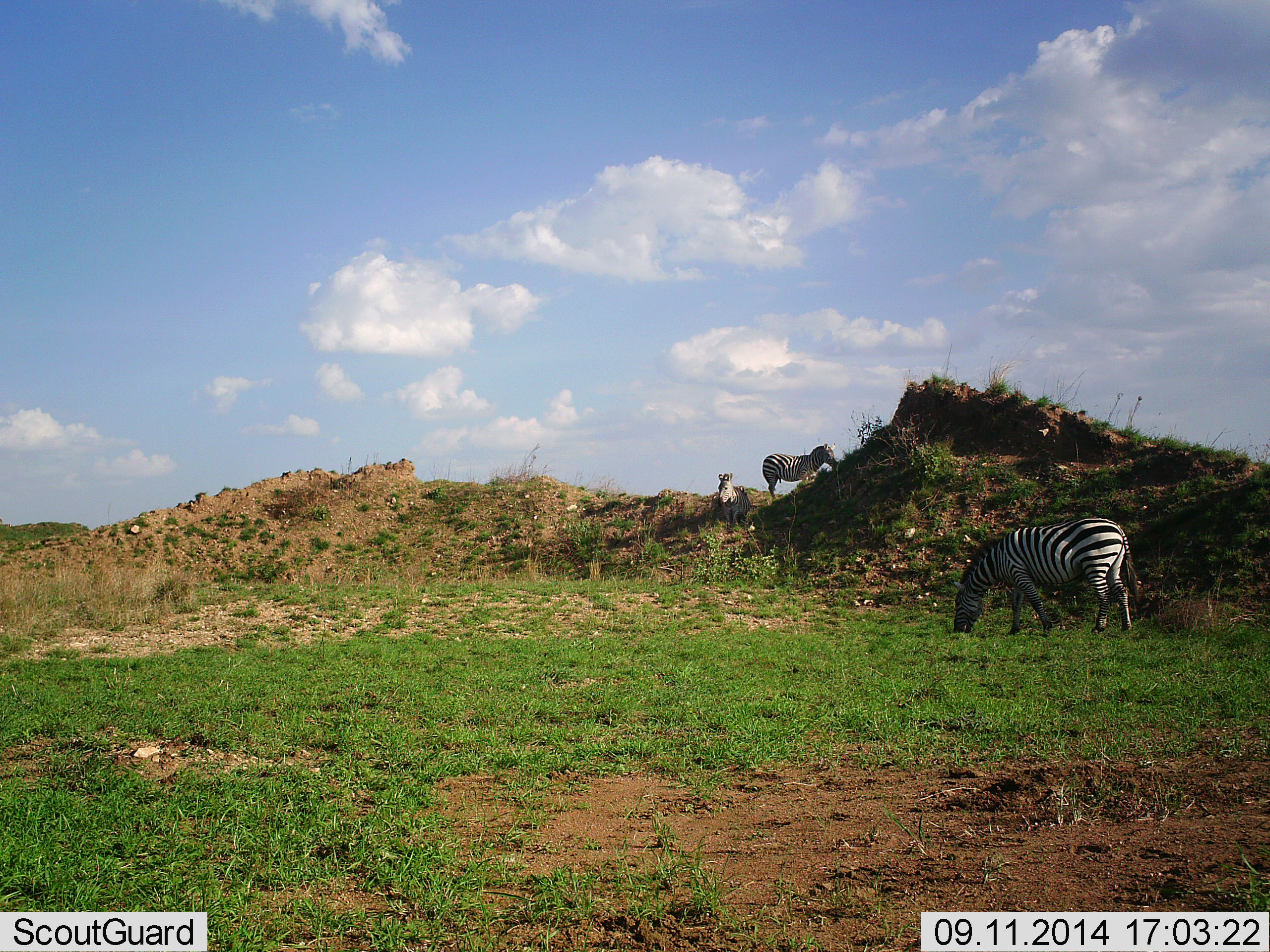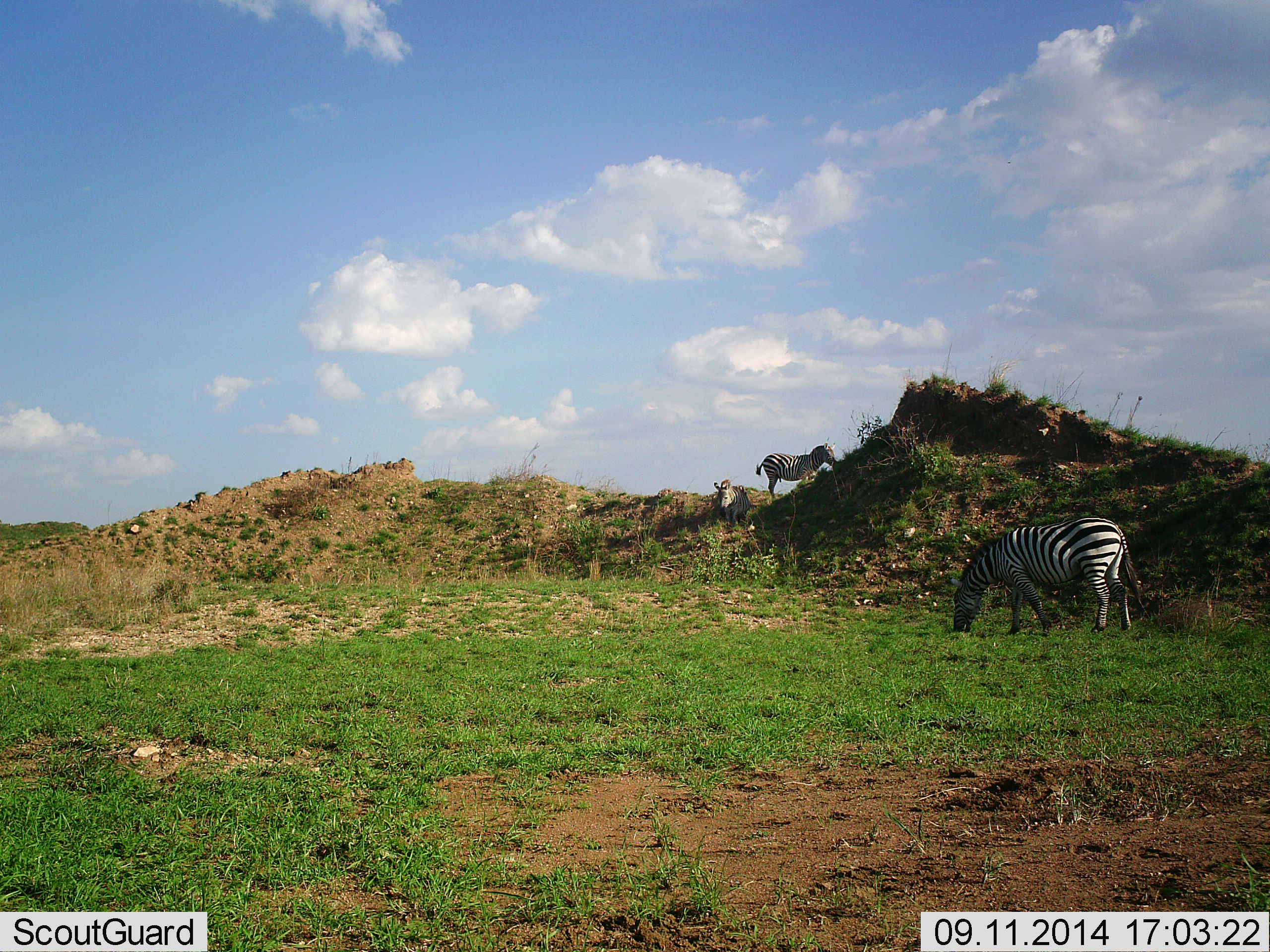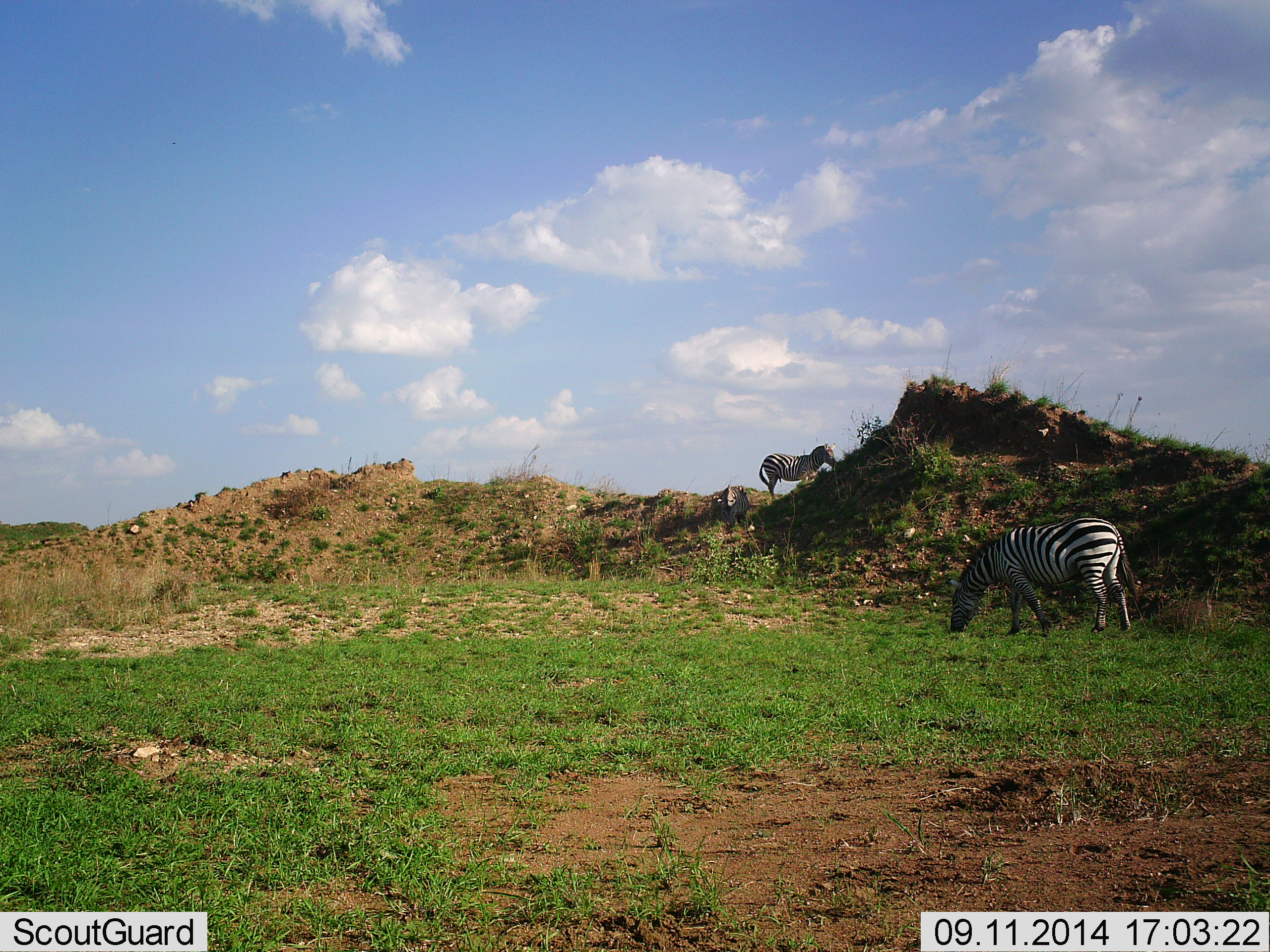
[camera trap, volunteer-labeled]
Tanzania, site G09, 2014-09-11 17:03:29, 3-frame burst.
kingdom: Animalia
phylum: Chordata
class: Mammalia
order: Perissodactyla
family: Equidae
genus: Equus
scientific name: Equus quagga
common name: plains zebra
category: zebra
Zebra (plains zebra) (Equus quagga), count 3. Behavior (volunteer vote fractions): standing 40%, resting 10%, moving 20%, interacting 0%. Young present (vote fraction): 0%. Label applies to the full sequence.